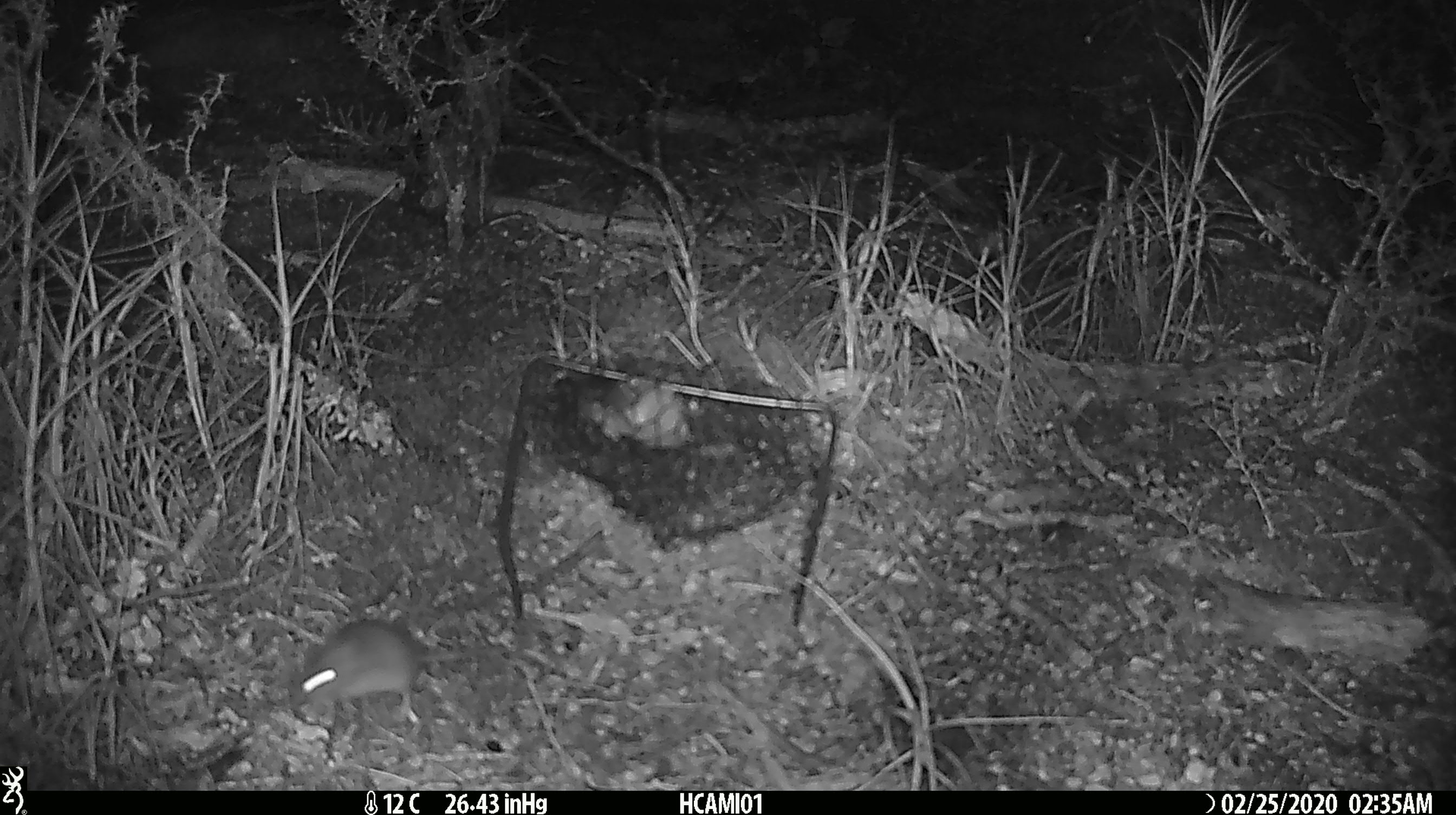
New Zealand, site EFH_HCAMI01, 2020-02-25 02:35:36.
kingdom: Animalia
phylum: Chordata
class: Mammalia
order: Rodentia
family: Muridae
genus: Mus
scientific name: Mus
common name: mouse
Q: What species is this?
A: Mouse (Mus).